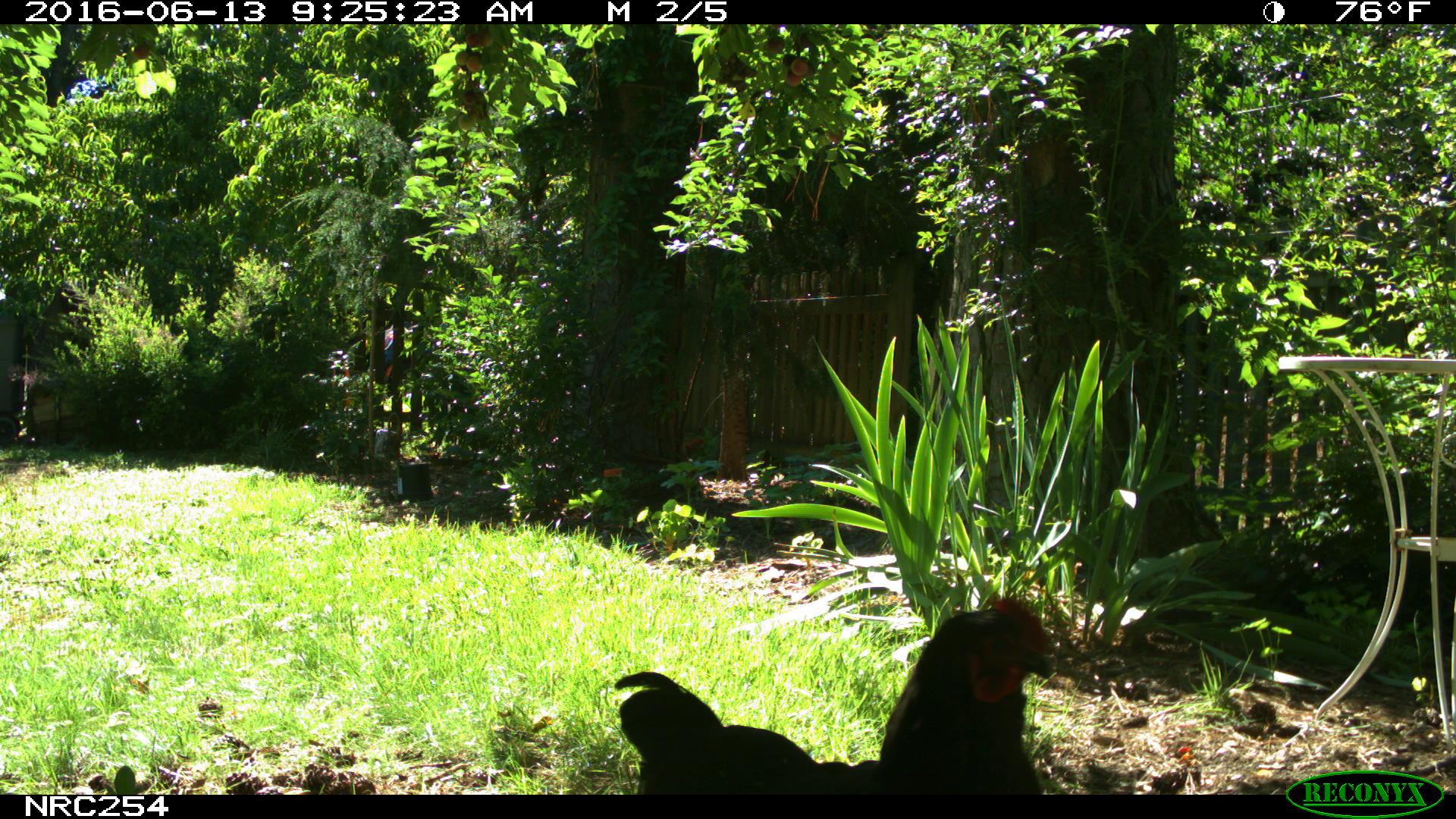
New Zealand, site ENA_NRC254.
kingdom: Animalia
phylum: Chordata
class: Aves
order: Galliformes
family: Phasianidae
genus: Gallus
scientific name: Gallus gallus domesticus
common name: chicken